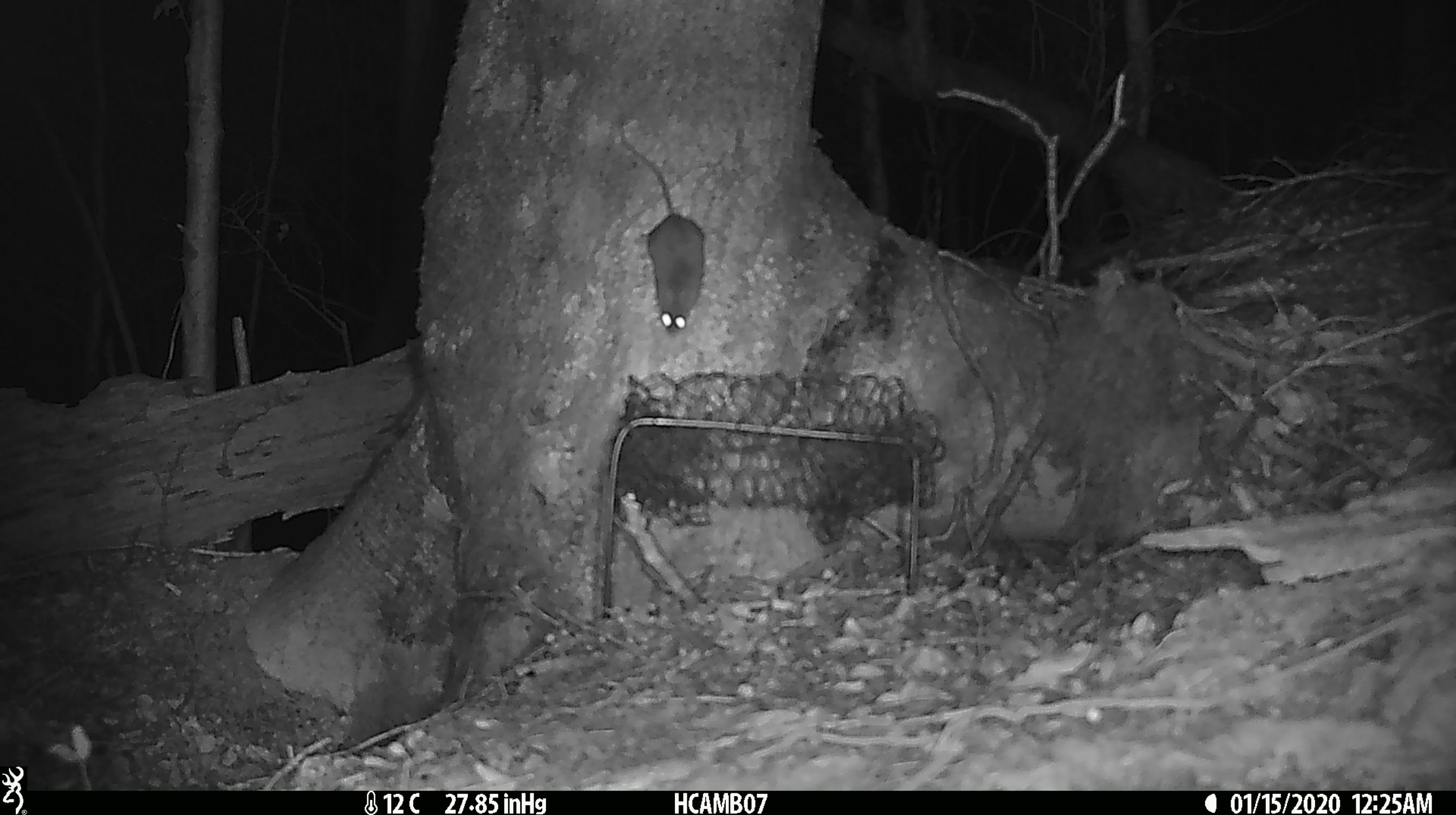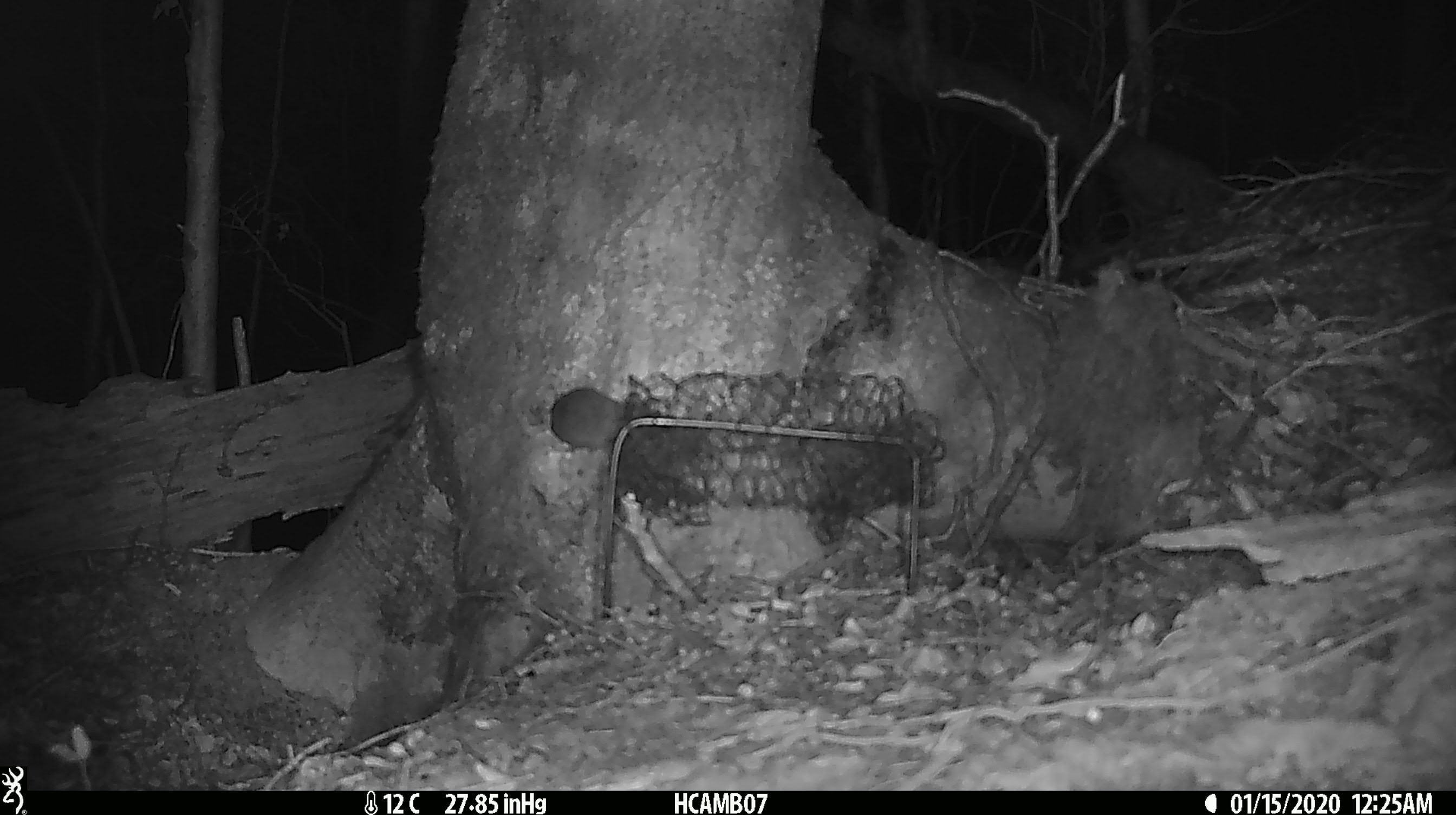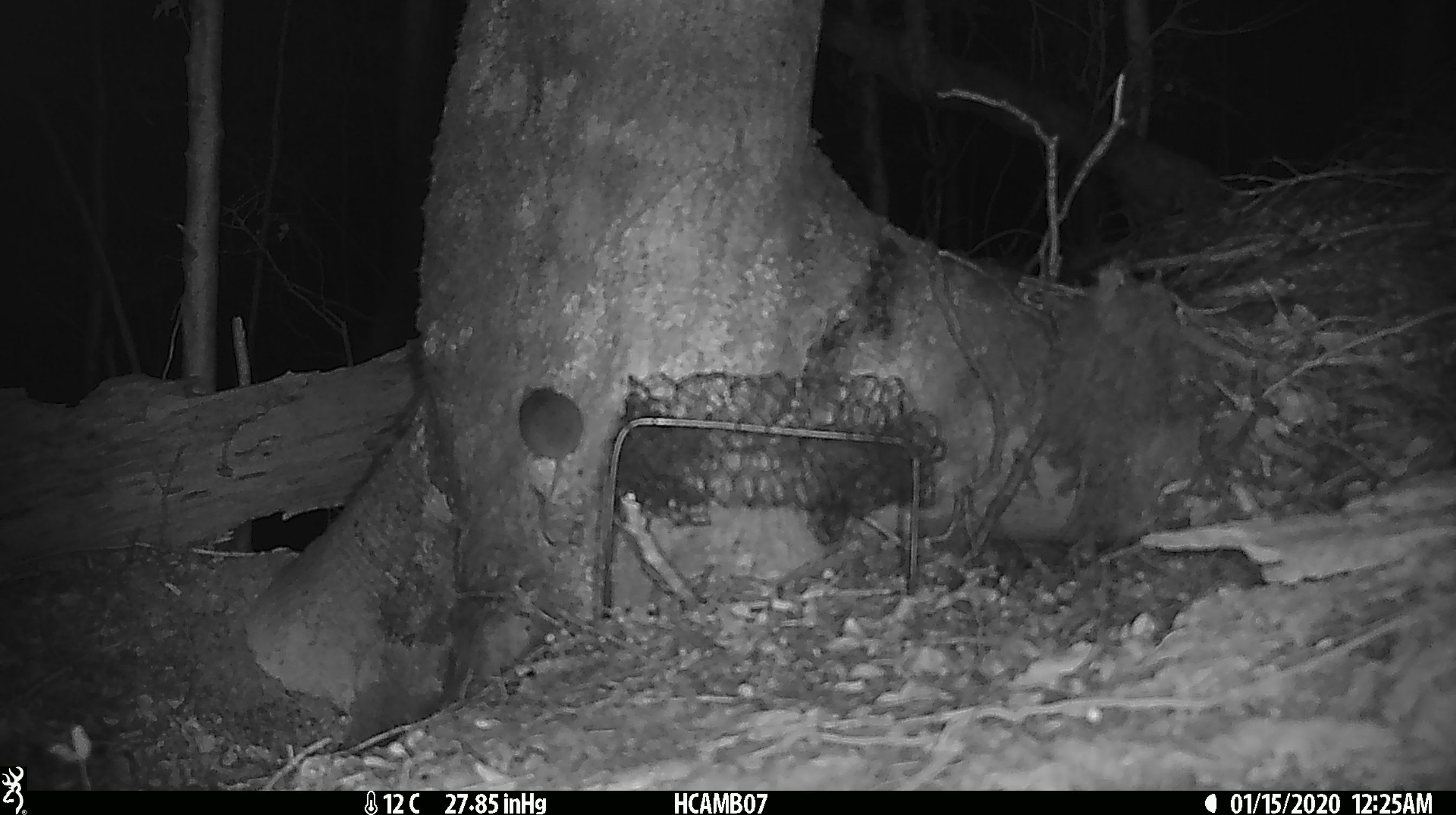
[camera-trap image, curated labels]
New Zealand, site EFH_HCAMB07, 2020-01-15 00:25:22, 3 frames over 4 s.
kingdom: Animalia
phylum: Chordata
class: Mammalia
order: Rodentia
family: Muridae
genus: Mus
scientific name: Mus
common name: mouse